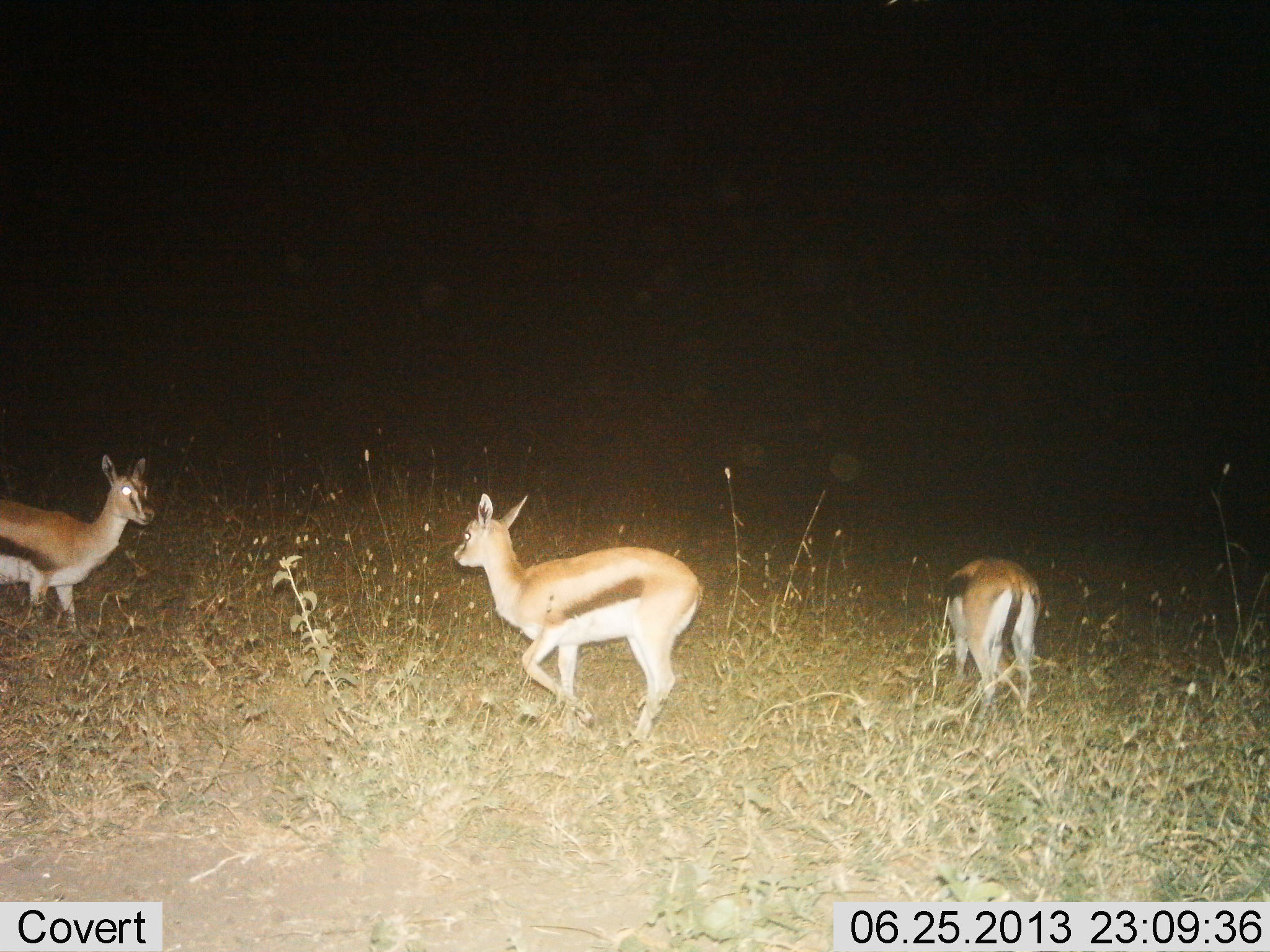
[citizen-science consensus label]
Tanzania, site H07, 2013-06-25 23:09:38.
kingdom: Animalia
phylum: Chordata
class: Mammalia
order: Artiodactyla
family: Bovidae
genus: Eudorcas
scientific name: Eudorcas thomsonii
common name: thomson's gazelle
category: gazellethomsons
Gazellethomsons (thomson's gazelle) (Eudorcas thomsonii), count 3. Behavior (volunteer vote fractions): standing 71%, resting 0%, moving 49%, interacting 0%. Young present (vote fraction): 14%. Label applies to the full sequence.